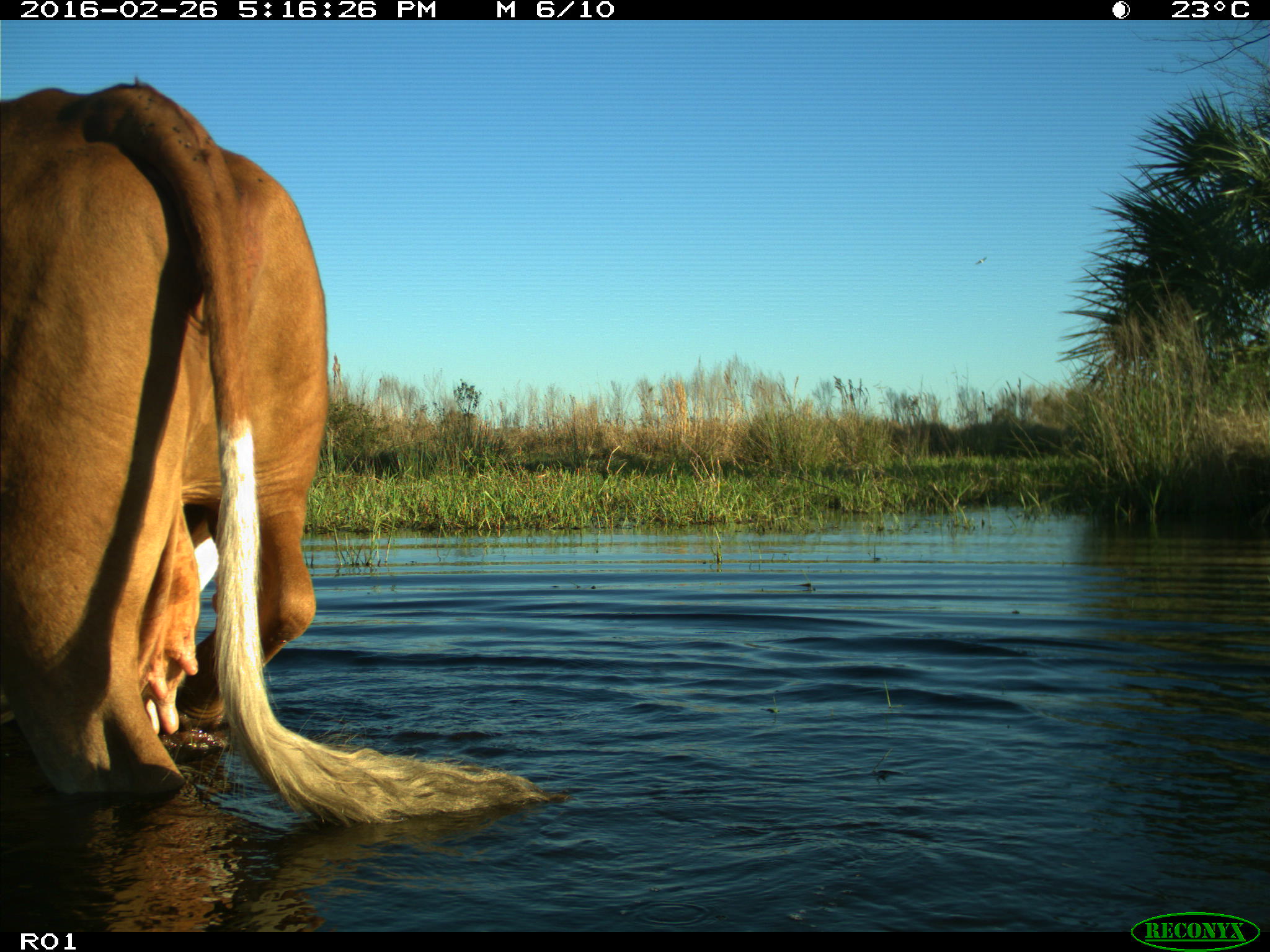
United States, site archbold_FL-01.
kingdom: Animalia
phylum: Chordata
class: Mammalia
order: Artiodactyla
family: Bovidae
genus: Bos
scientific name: Bos taurus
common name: domestic cow